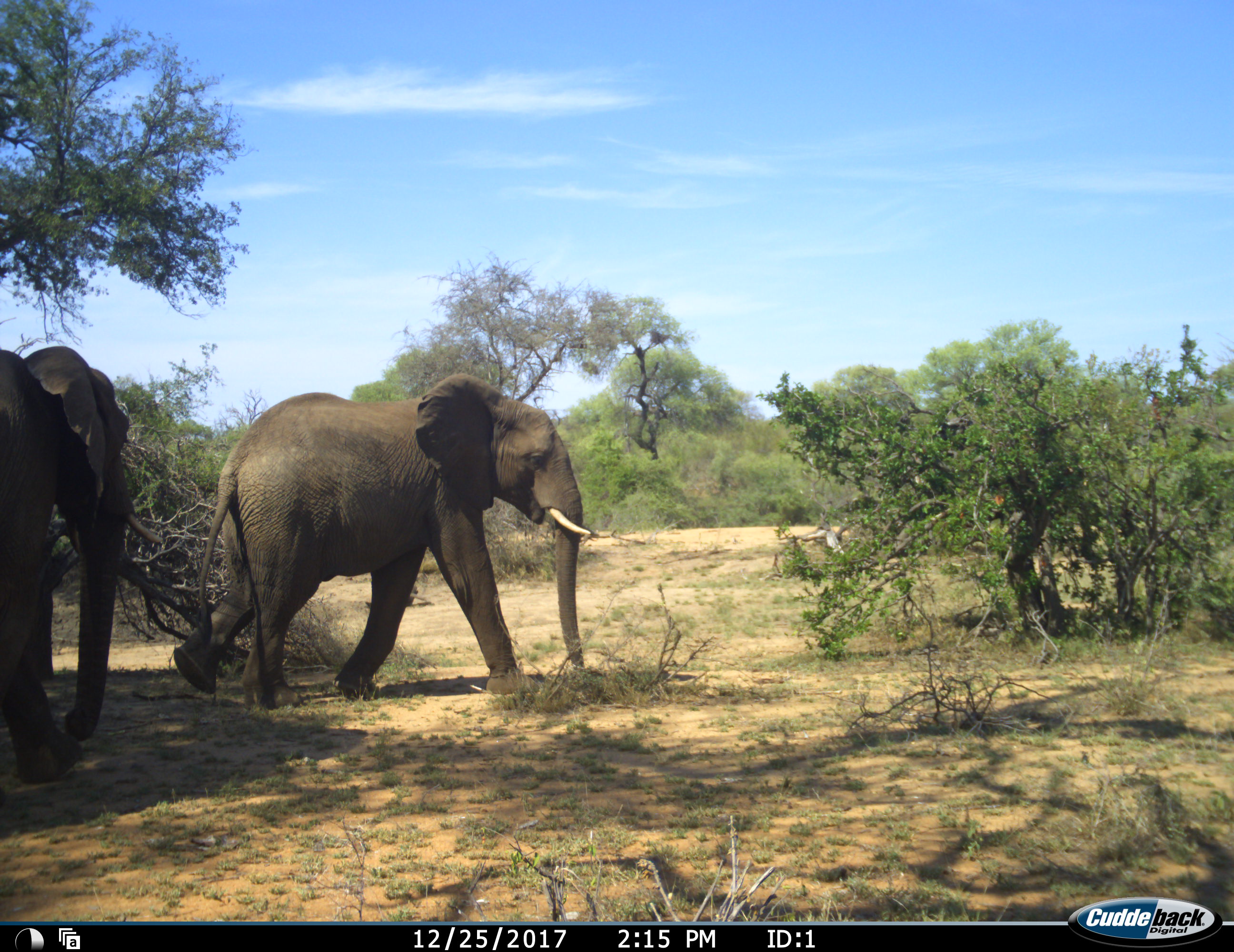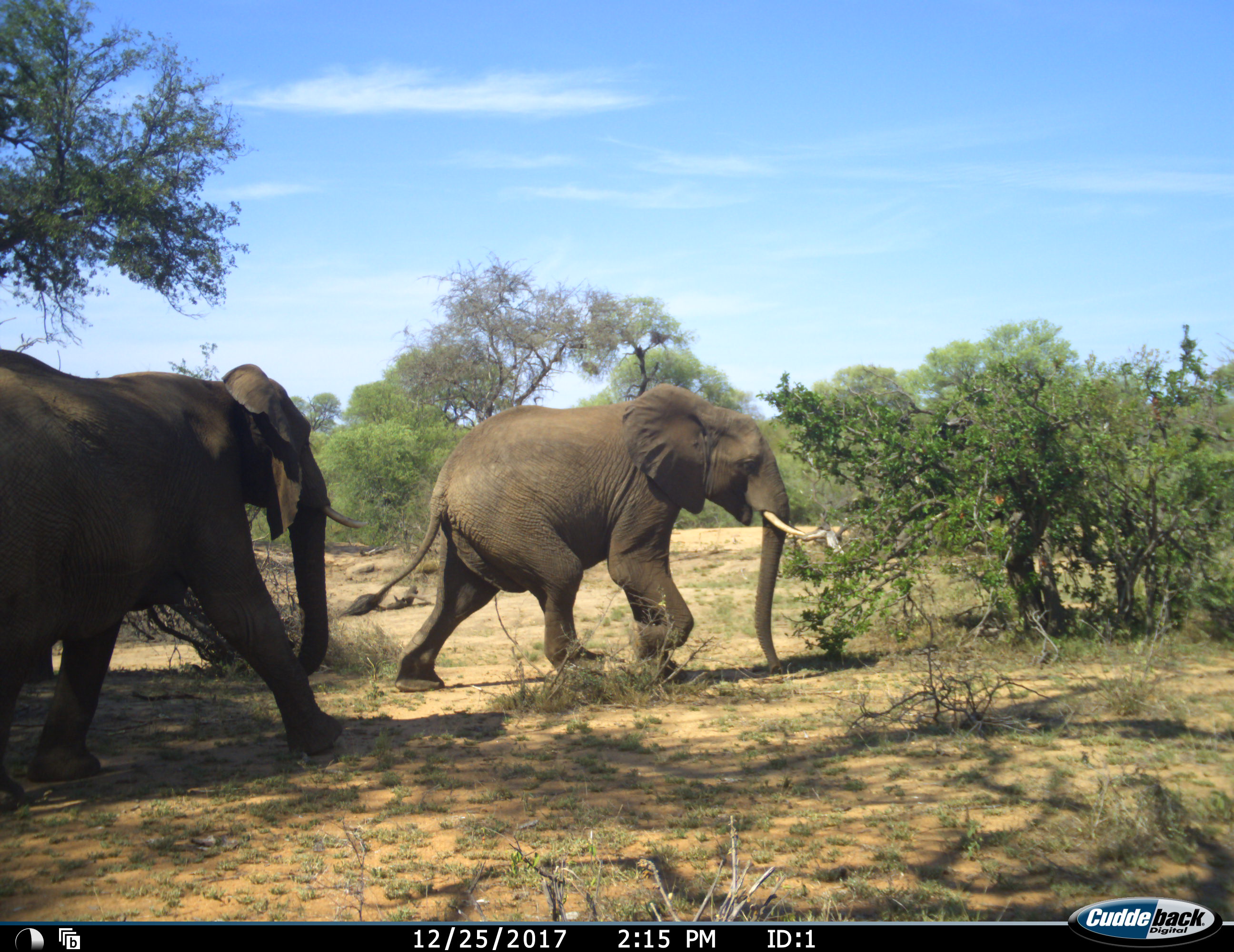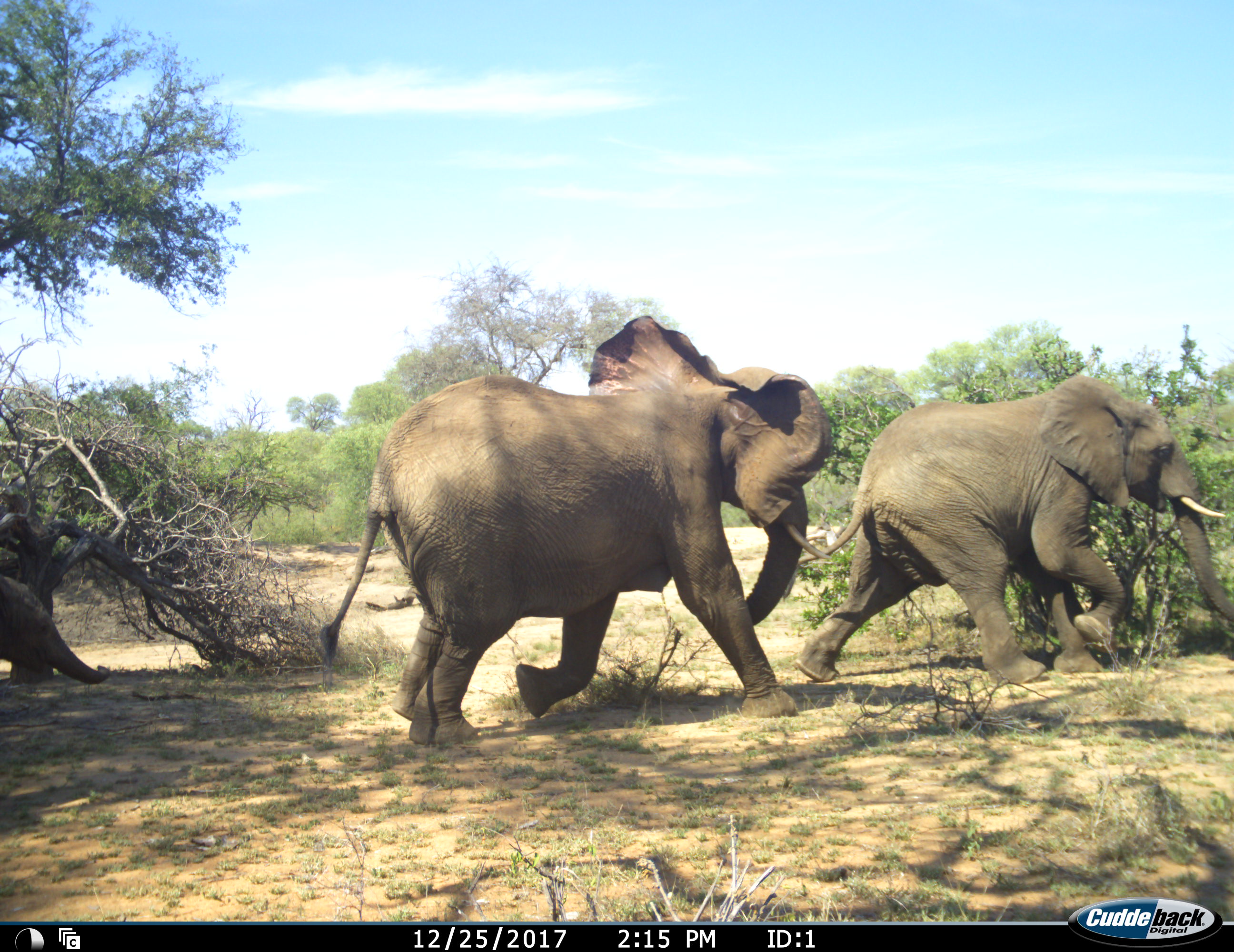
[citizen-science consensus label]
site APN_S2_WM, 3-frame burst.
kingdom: Animalia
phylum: Chordata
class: Mammalia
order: Proboscidea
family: Elephantidae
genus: Loxodonta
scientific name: Loxodonta africana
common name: african bush elephant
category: elephant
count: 3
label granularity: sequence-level